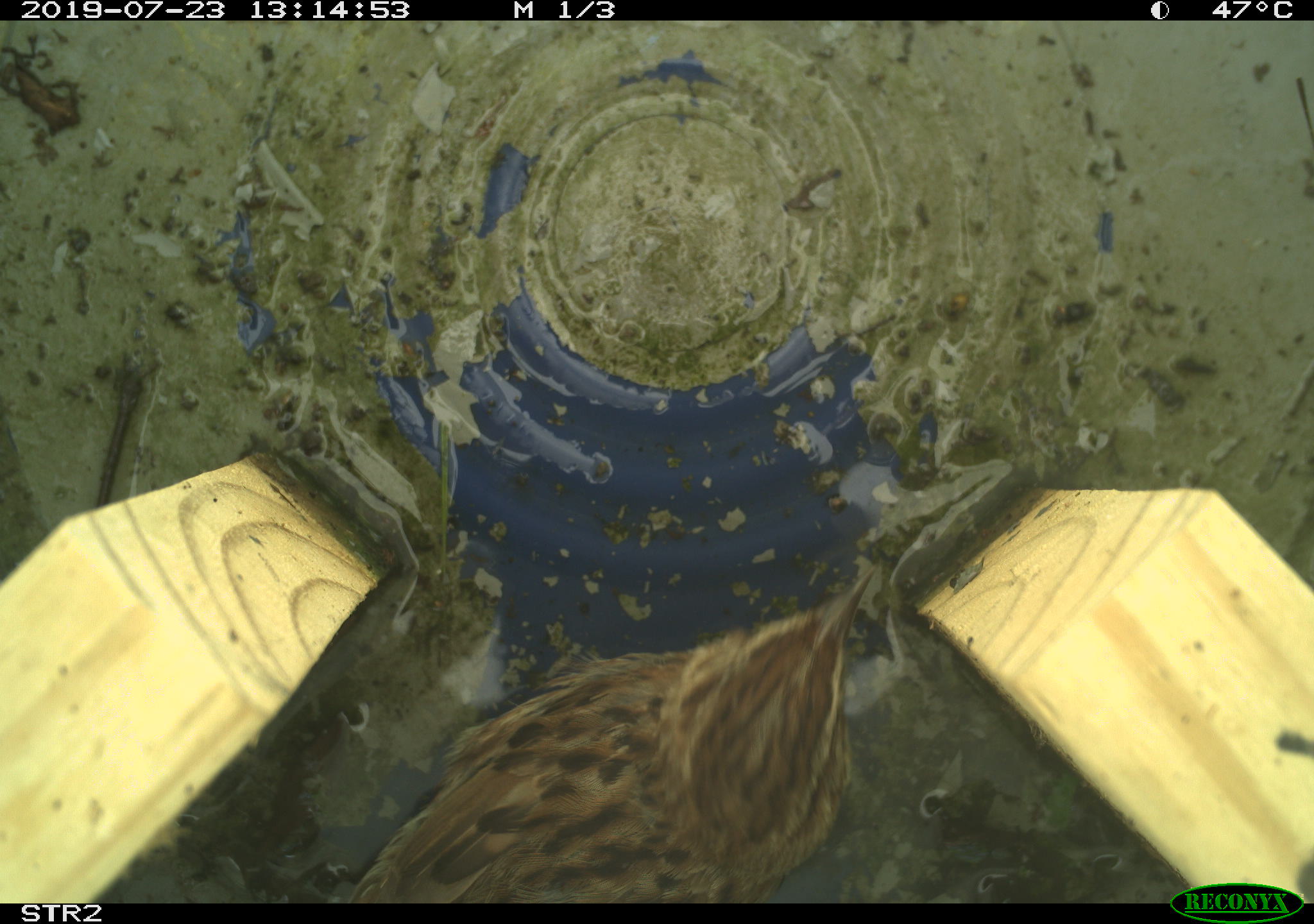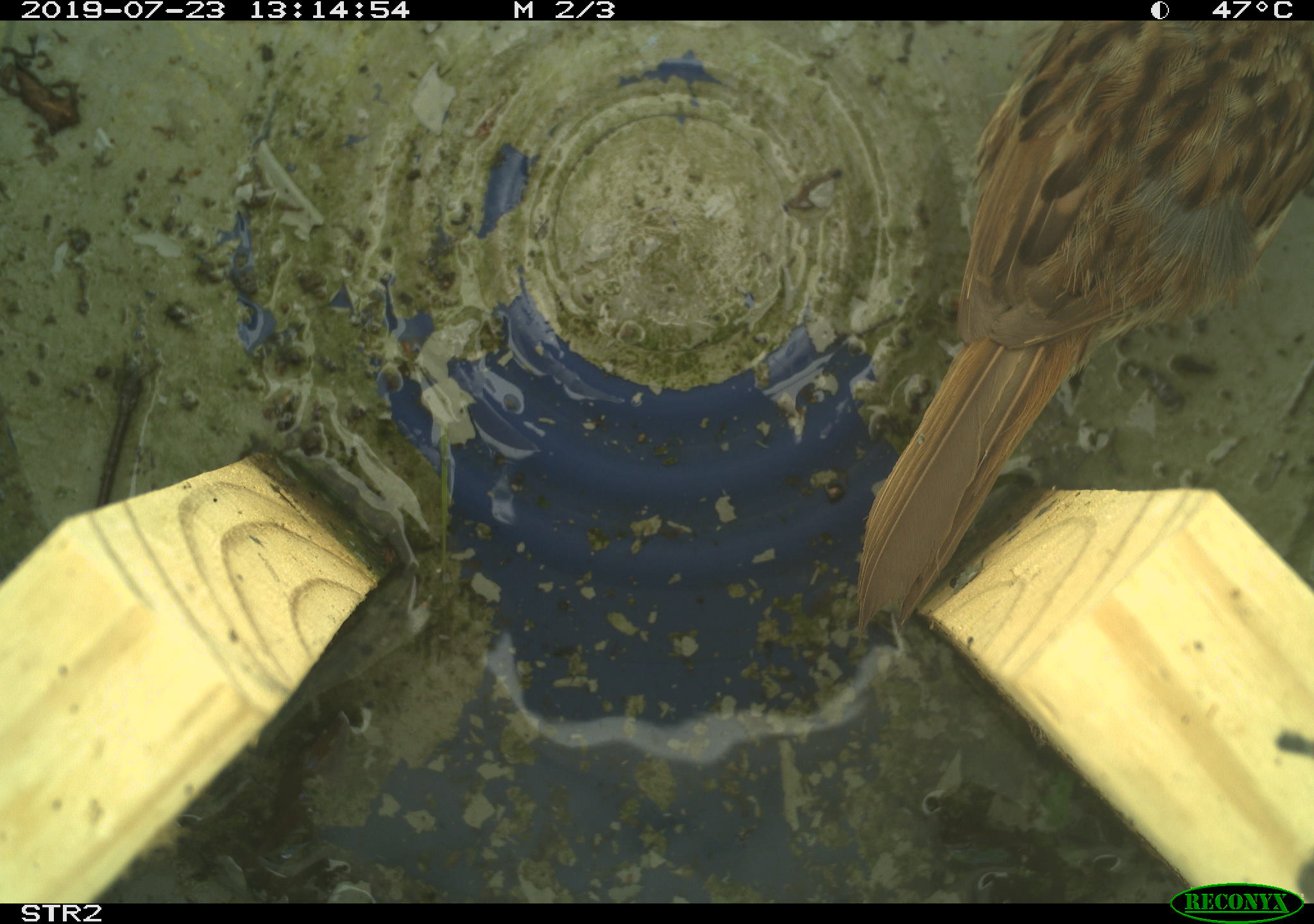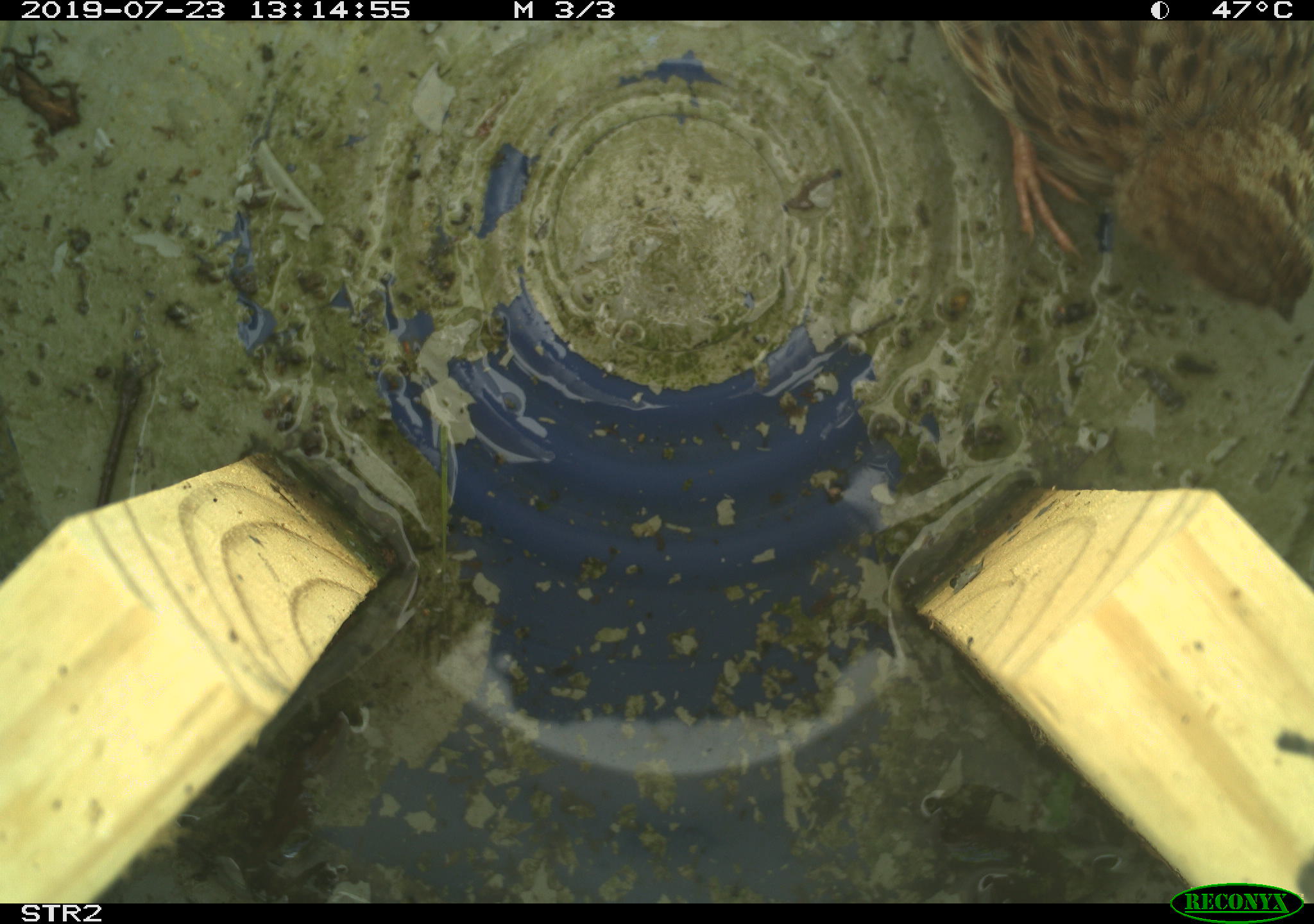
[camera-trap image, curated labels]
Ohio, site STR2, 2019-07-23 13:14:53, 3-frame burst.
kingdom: Animalia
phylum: Chordata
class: Aves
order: Passeriformes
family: Passerellidae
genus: Melospiza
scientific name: Melospiza melodia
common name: song sparrow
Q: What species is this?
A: Song sparrow (Melospiza melodia).